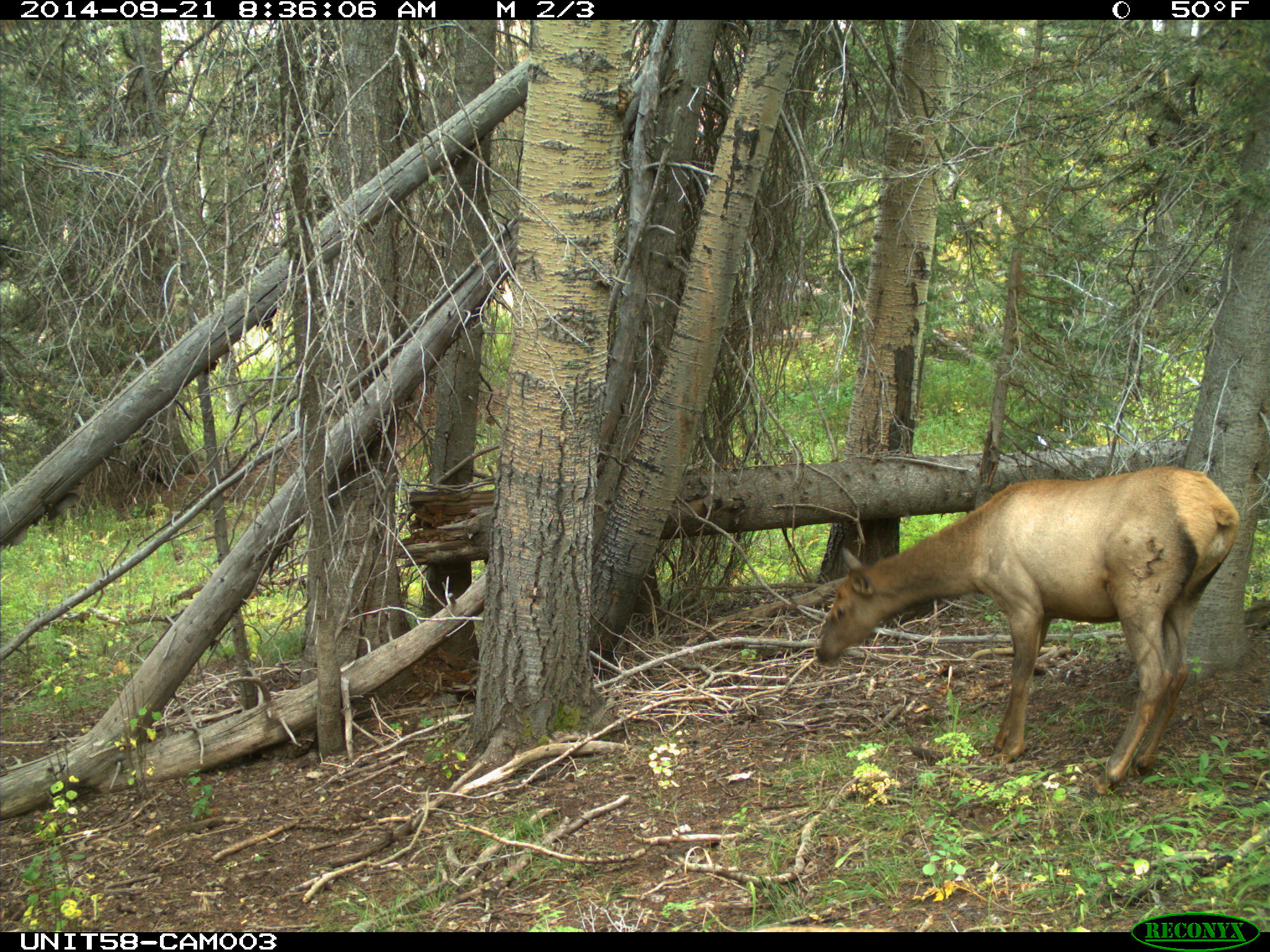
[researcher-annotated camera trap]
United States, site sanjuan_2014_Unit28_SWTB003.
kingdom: Animalia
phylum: Chordata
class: Mammalia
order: Artiodactyla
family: Cervidae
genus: Cervus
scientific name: Cervus elaphus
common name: red deer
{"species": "Cervus elaphus (red deer)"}